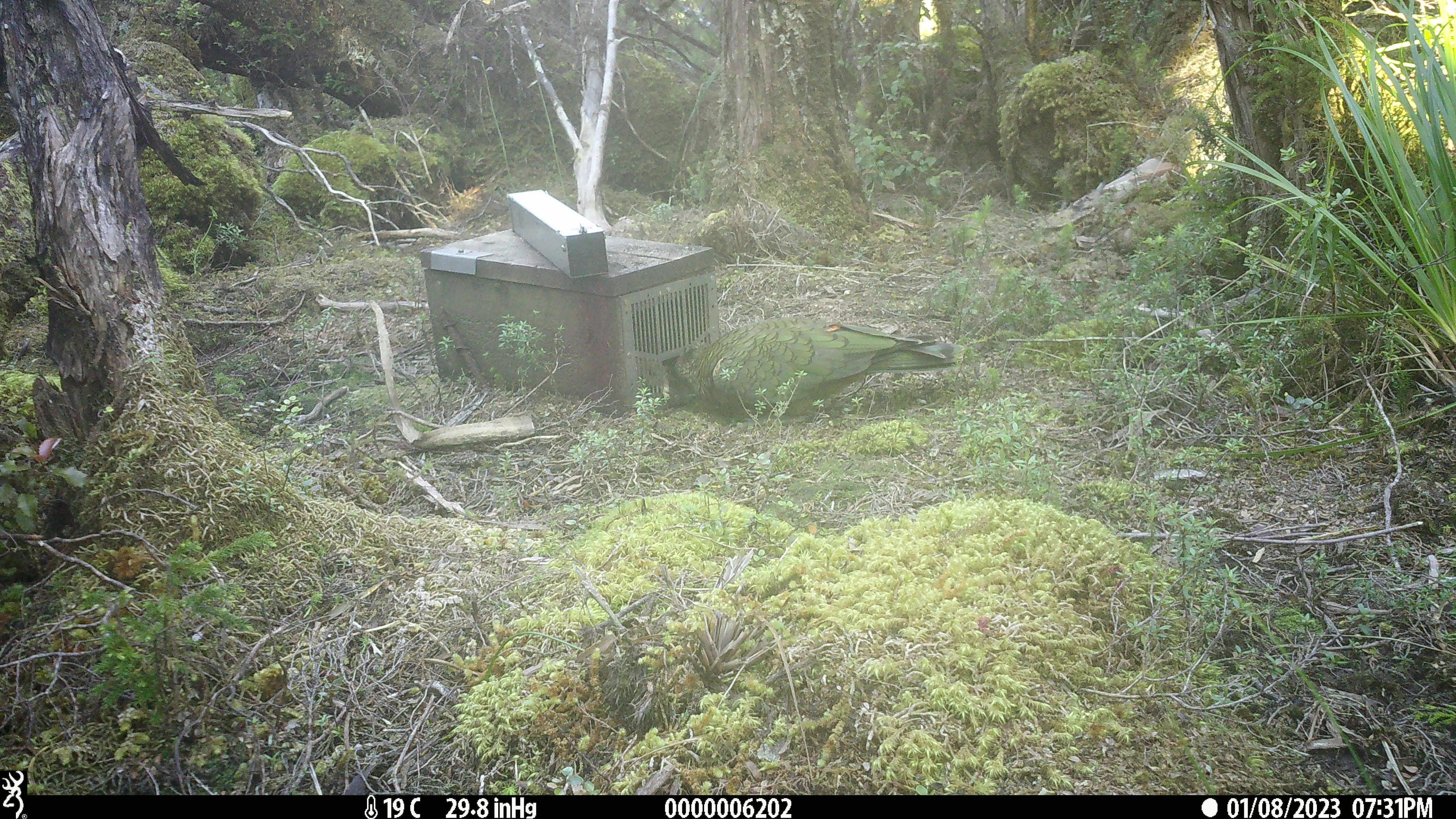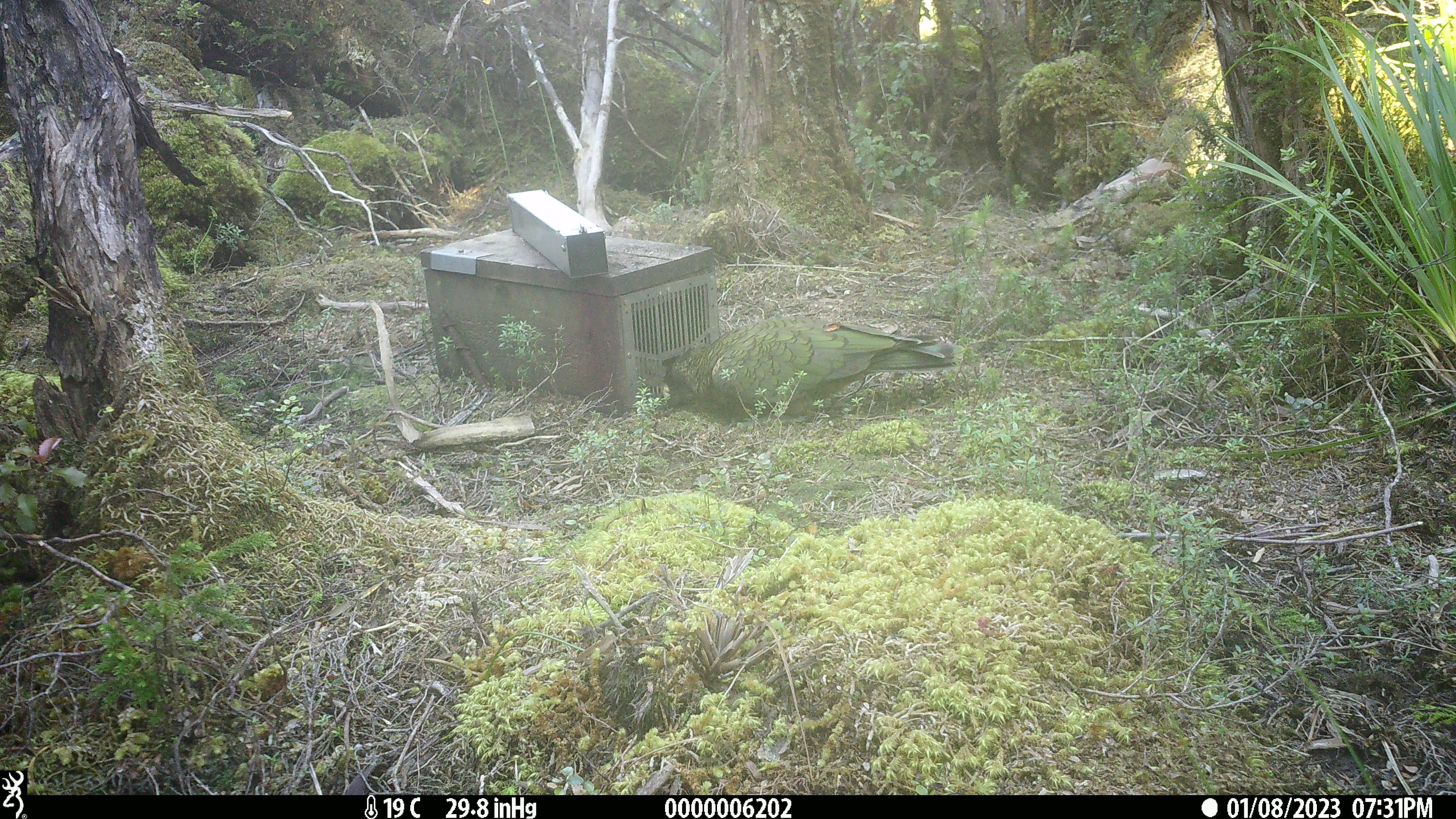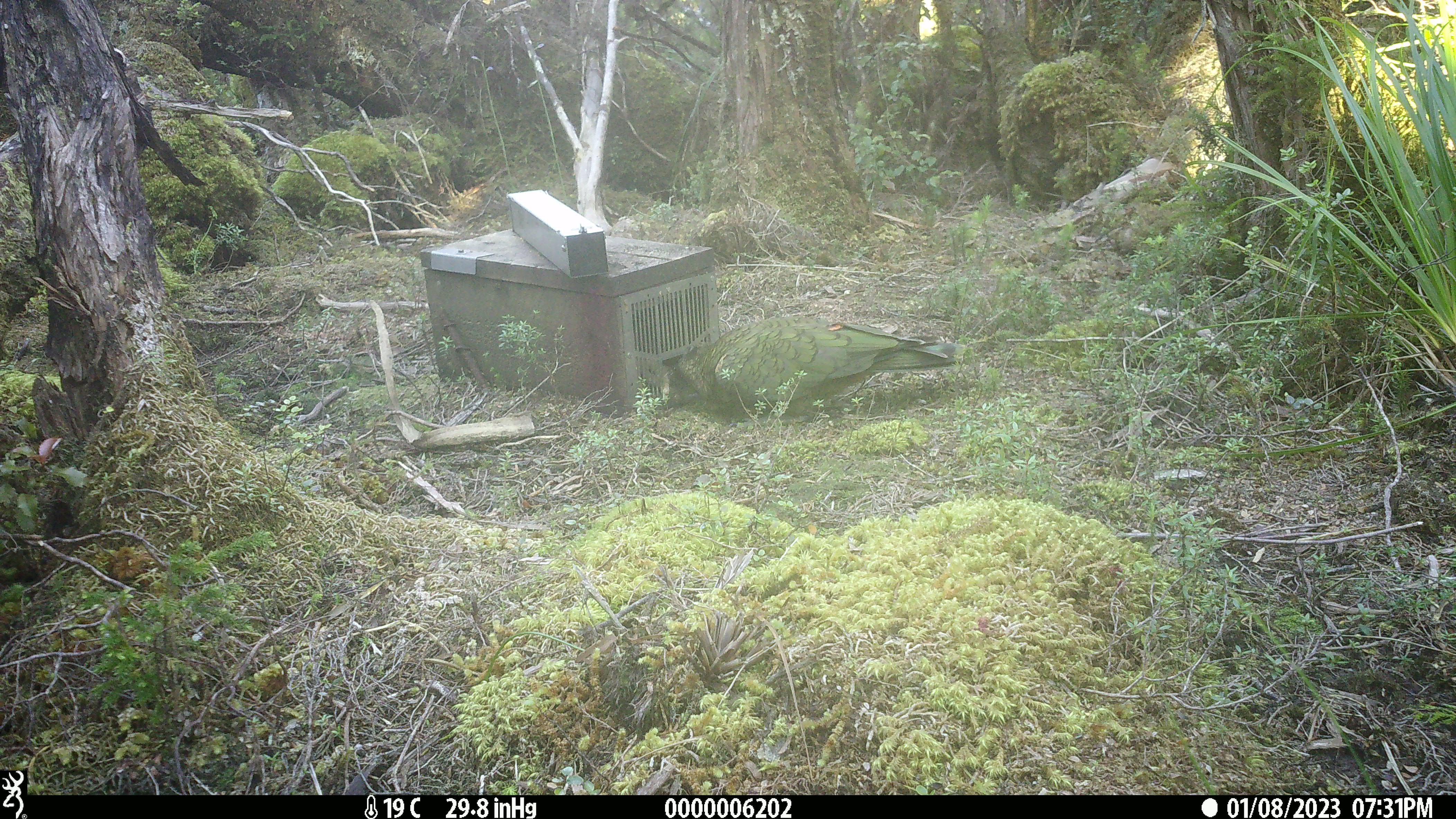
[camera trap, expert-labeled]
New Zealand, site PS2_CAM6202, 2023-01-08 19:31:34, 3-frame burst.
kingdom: Animalia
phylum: Chordata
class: Aves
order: Psittaciformes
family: Strigopidae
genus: Nestor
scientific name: Nestor notabilis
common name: kea